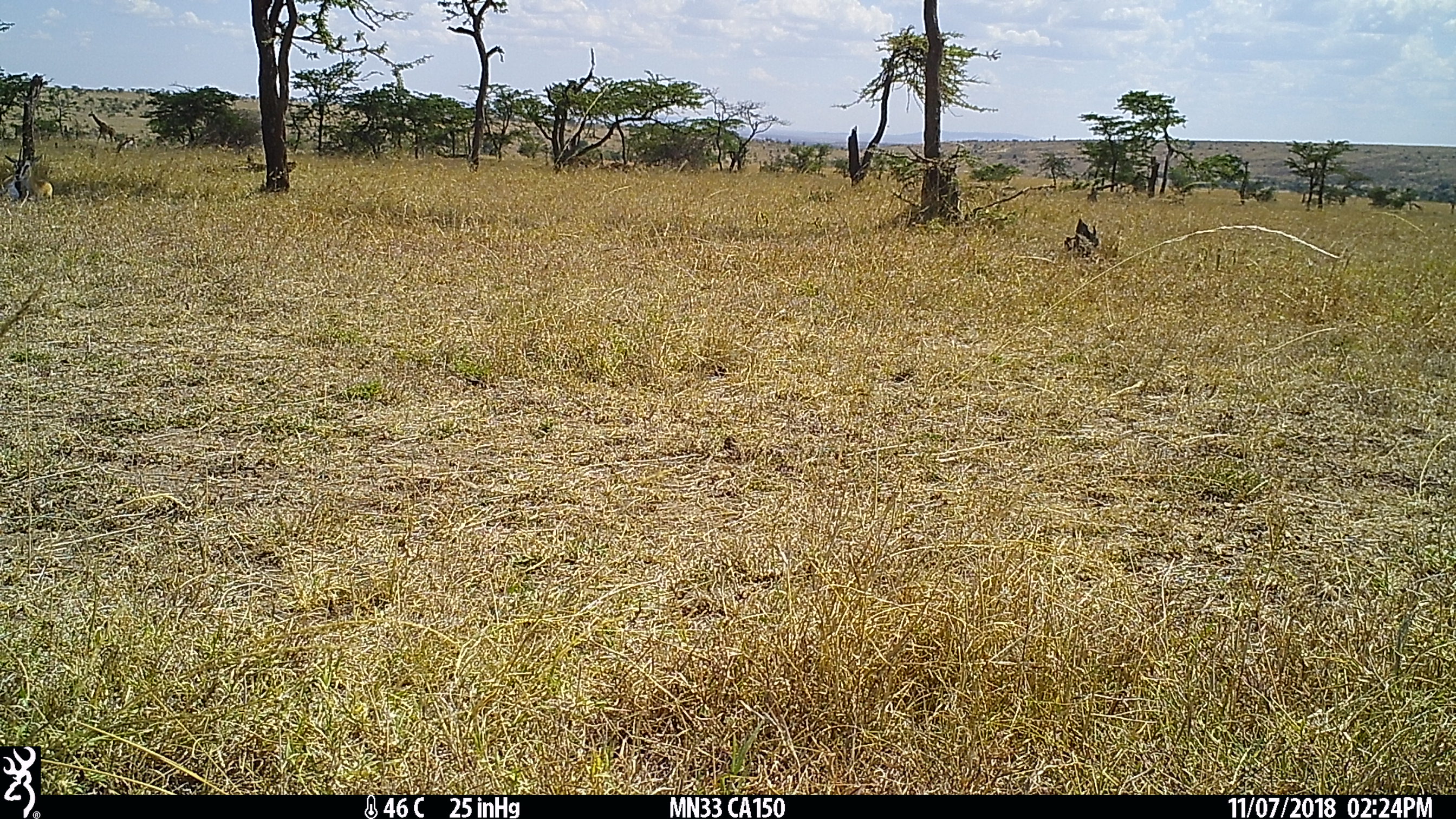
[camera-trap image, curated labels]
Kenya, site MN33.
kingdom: Animalia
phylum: Chordata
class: Mammalia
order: Artiodactyla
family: Giraffidae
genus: Giraffa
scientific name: Giraffa camelopardalis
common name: northern giraffe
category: giraffe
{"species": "giraffe (northern giraffe) (Giraffa camelopardalis)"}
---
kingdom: Animalia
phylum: Chordata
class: Mammalia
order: Artiodactyla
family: Bovidae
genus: Eudorcas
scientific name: Eudorcas thomsonii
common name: thomon's gazelle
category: gazelle thomsons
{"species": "gazelle thomsons (thomon's gazelle) (Eudorcas thomsonii)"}